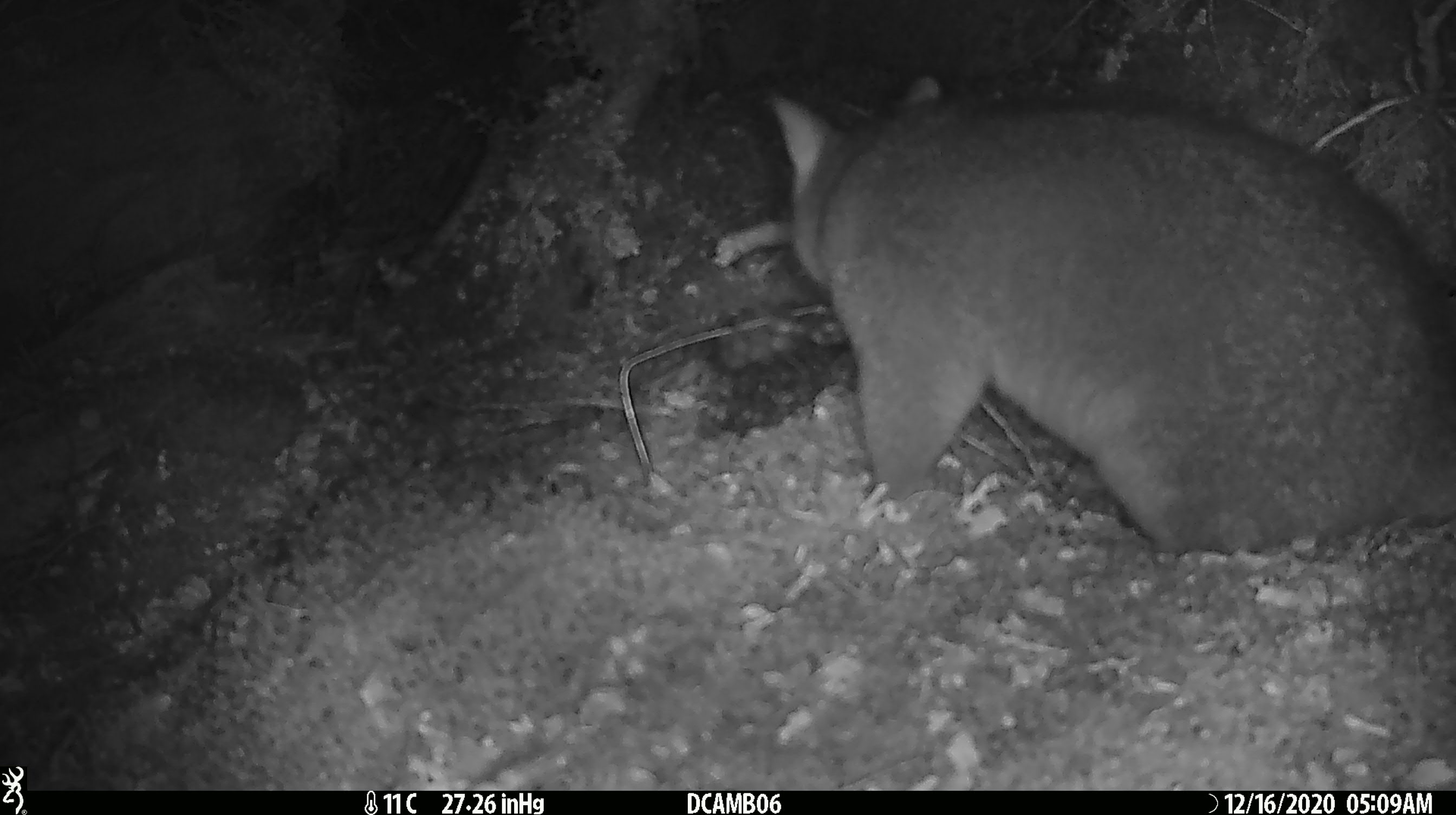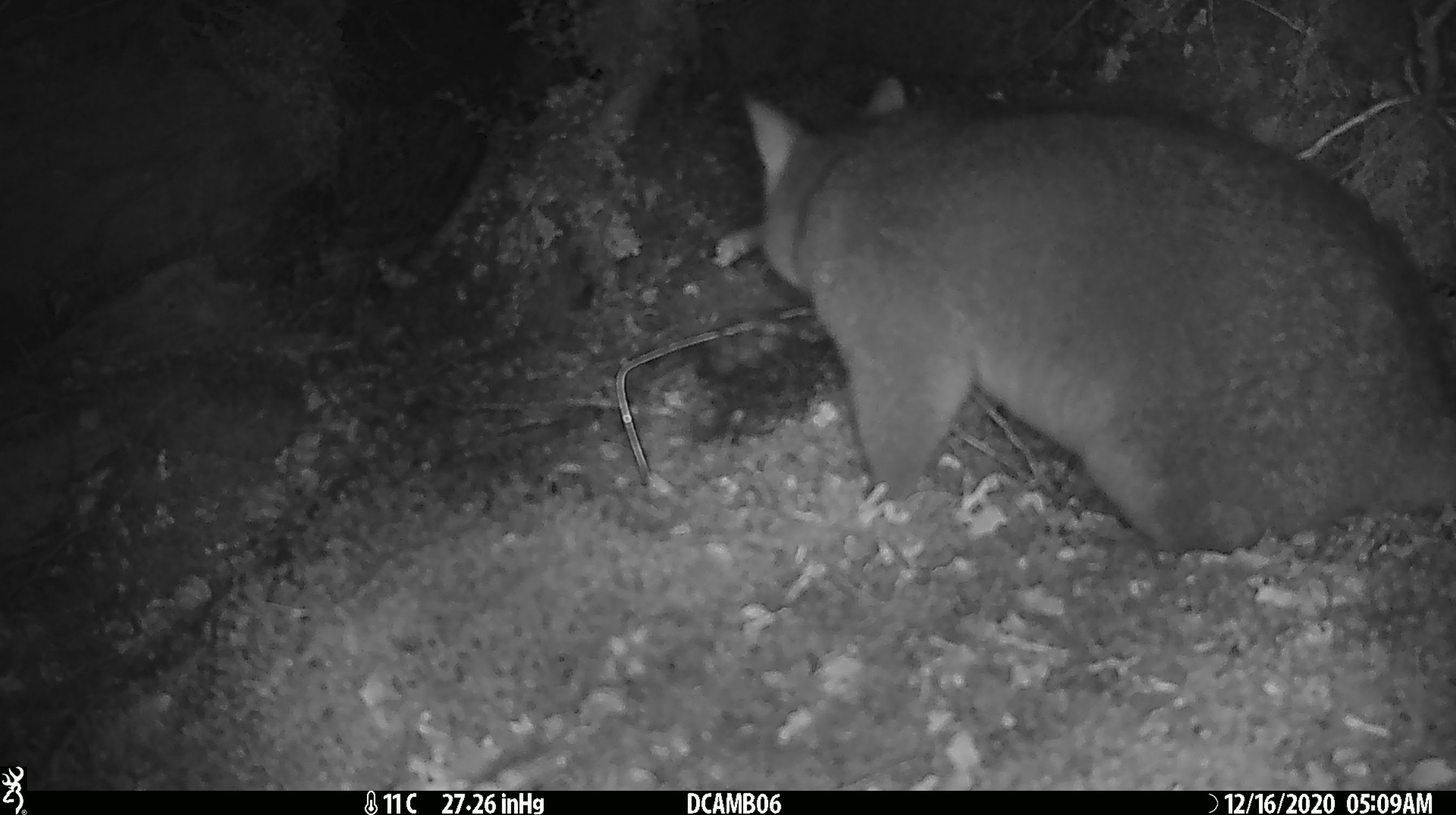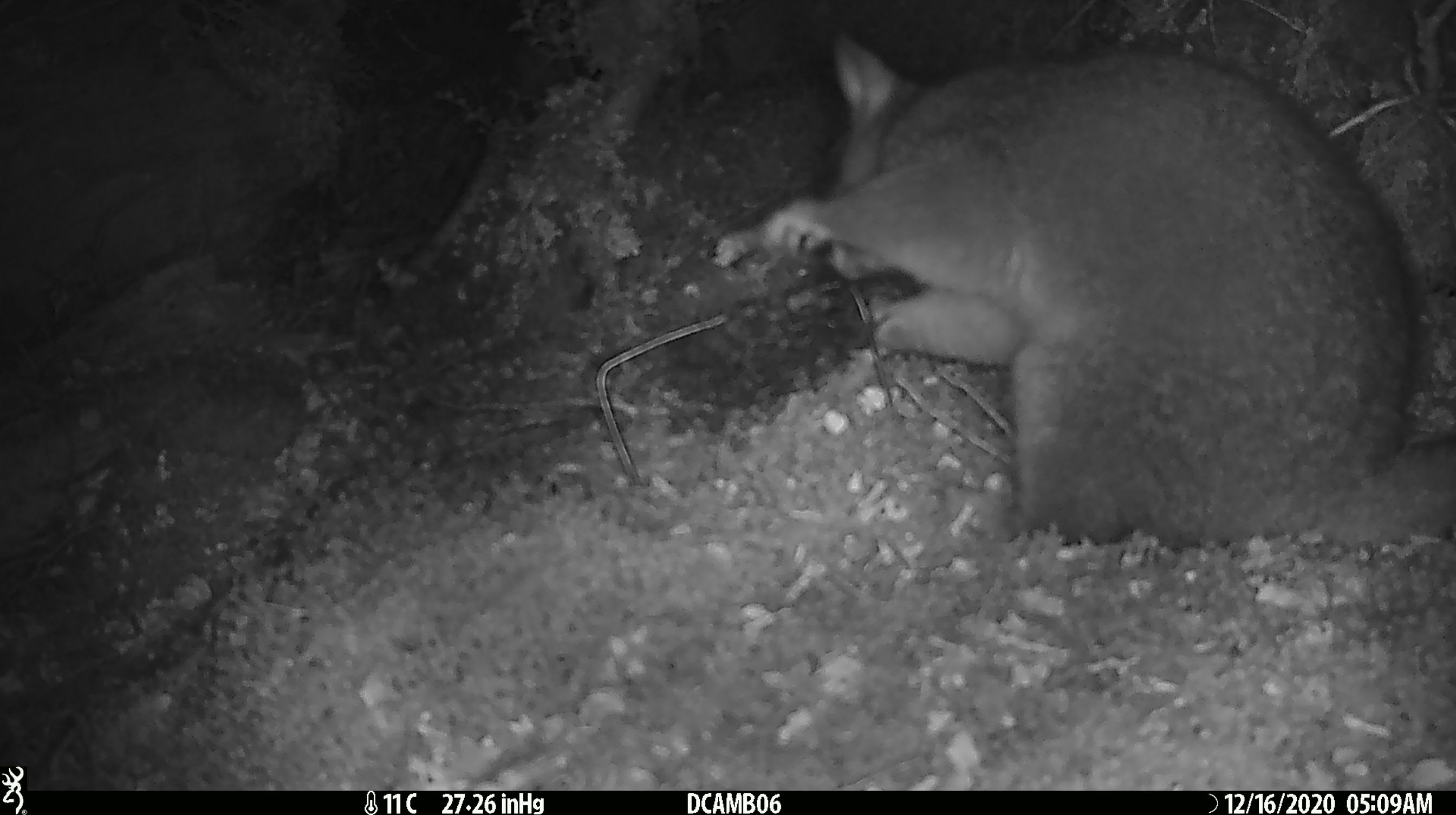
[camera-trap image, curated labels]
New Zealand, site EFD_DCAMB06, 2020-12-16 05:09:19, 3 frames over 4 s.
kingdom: Animalia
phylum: Chordata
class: Mammalia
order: Diprotodontia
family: Phalangeridae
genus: Trichosurus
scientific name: Trichosurus vulpecula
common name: common brushtail possum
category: possum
Possum (common brushtail possum) (Trichosurus vulpecula).